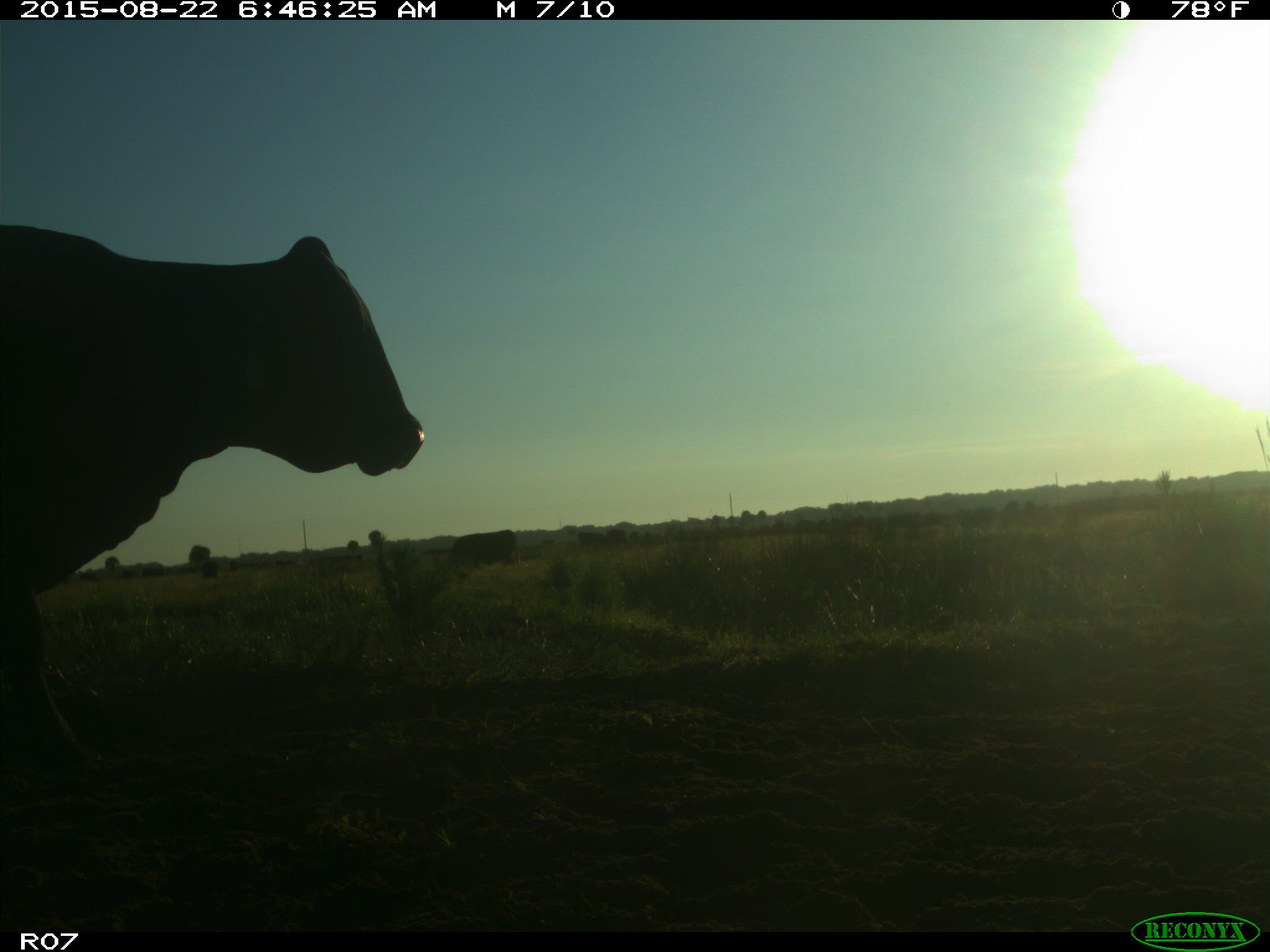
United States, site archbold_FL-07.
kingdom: Animalia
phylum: Chordata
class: Mammalia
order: Artiodactyla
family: Bovidae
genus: Bos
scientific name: Bos taurus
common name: domestic cow